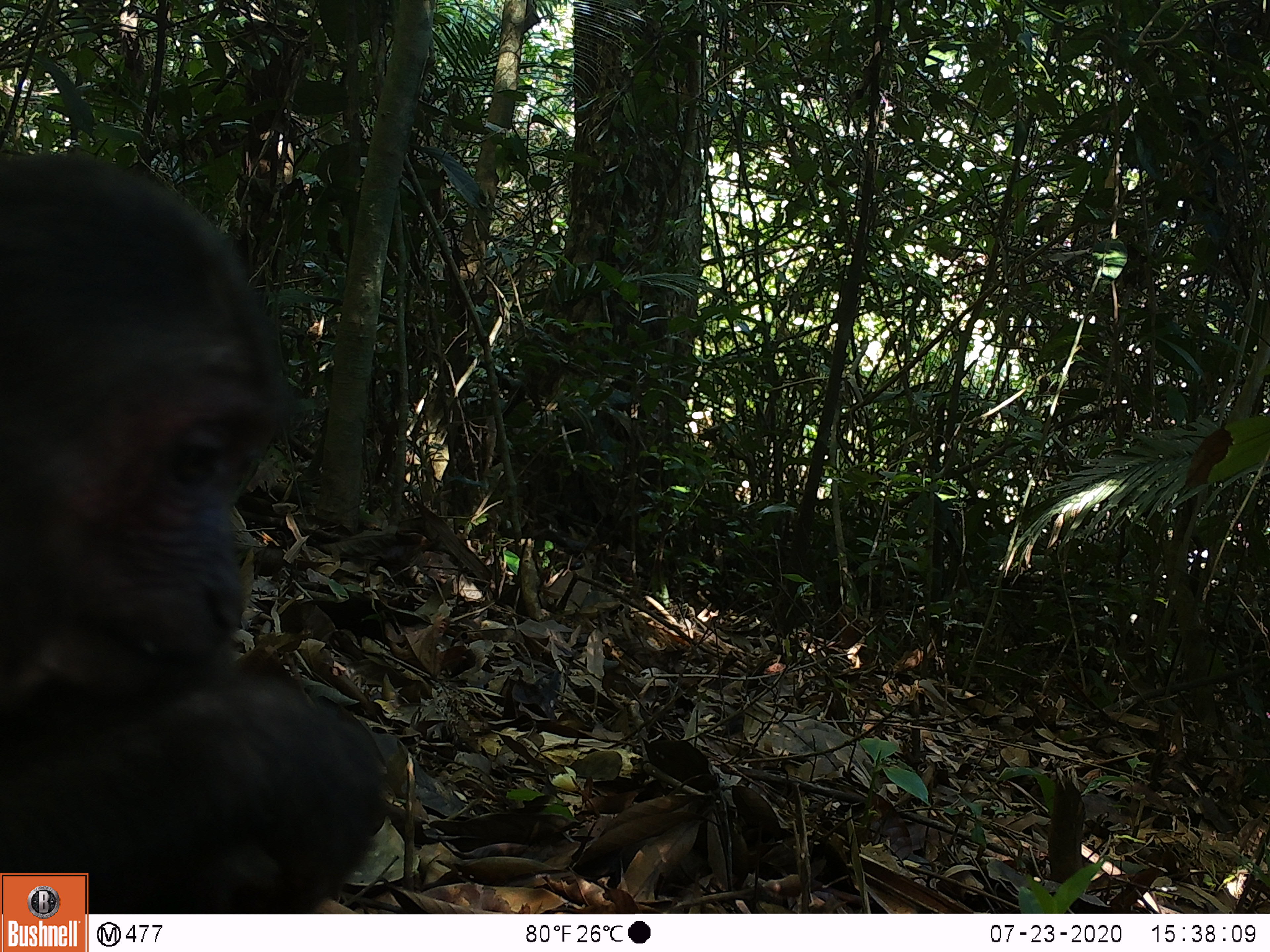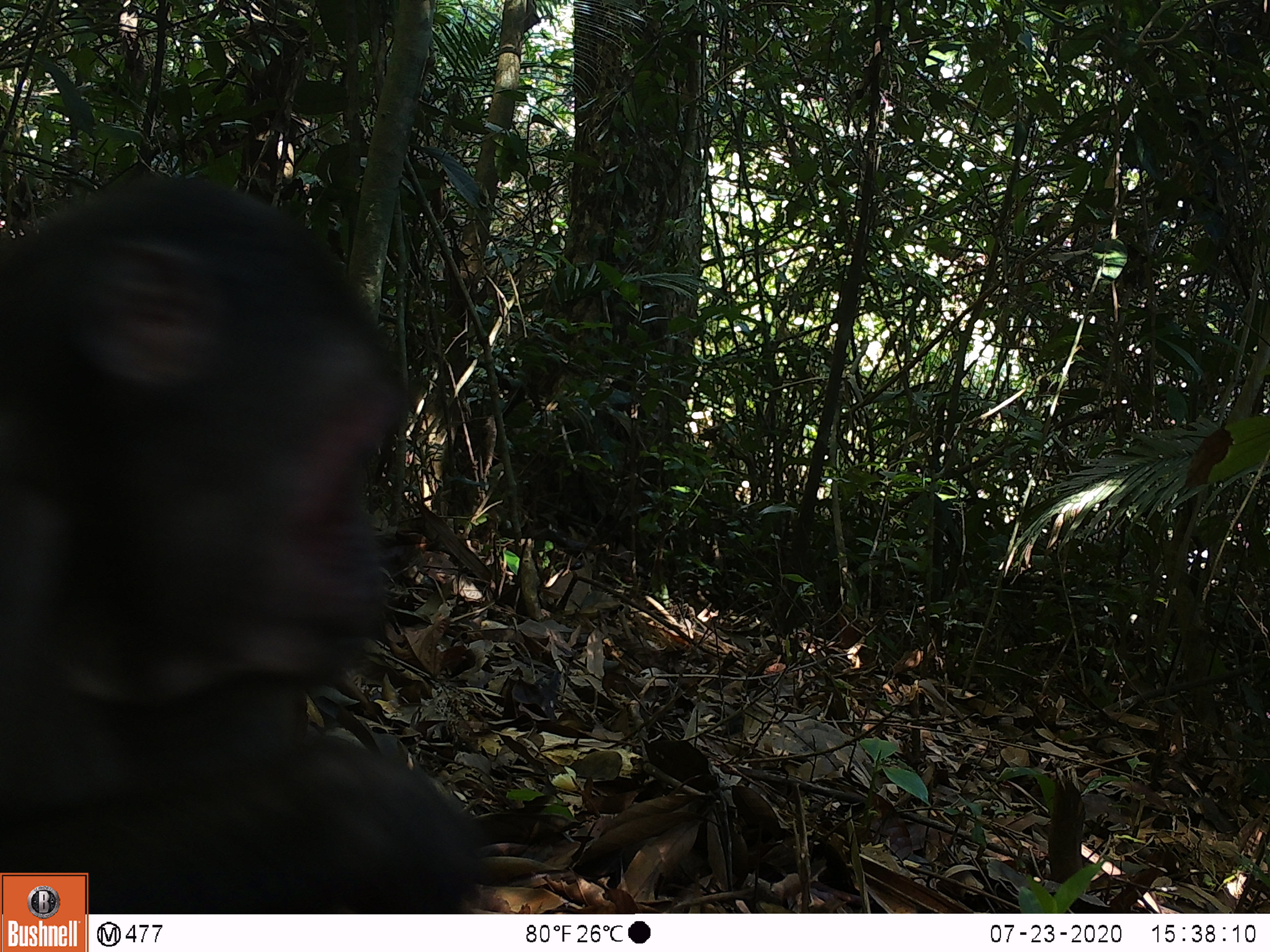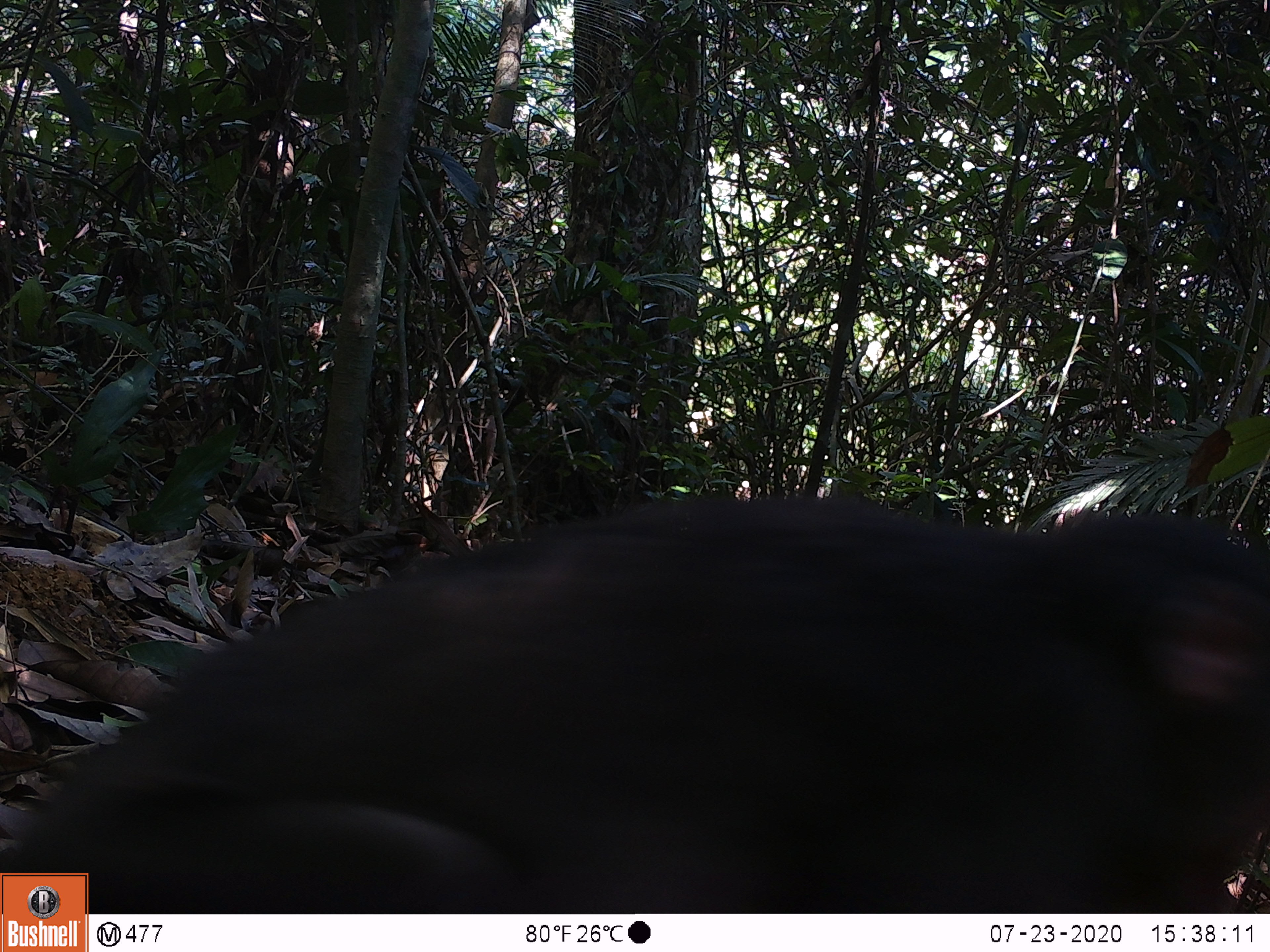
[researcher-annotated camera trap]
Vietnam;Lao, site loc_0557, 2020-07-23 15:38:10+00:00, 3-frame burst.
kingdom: Animalia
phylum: Chordata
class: Mammalia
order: Primates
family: Cercopithecidae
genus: Macaca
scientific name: Macaca arctoides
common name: stump-tailed macaque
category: stump tailed macaque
Stump tailed macaque (stump-tailed macaque) (Macaca arctoides). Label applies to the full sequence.